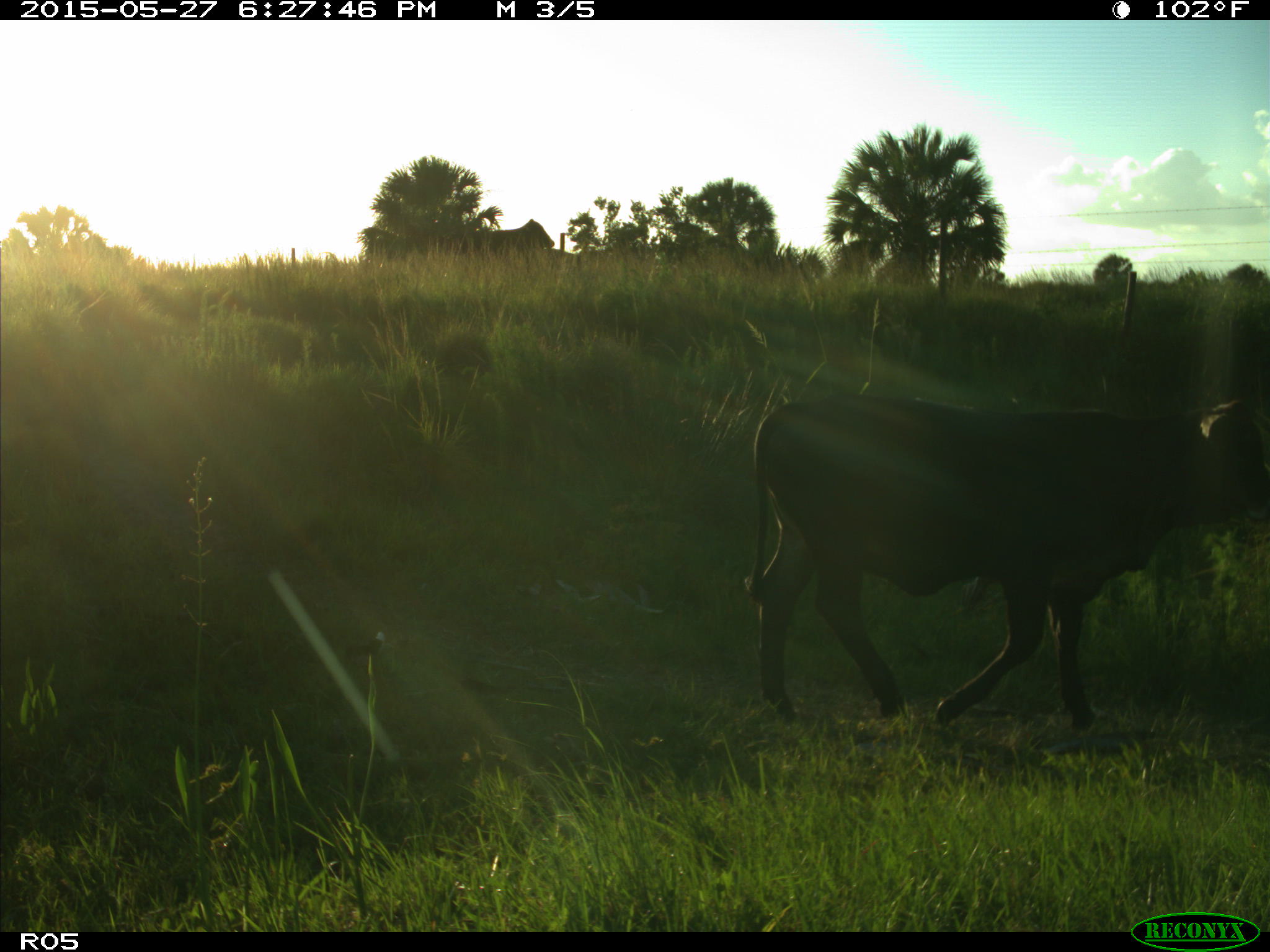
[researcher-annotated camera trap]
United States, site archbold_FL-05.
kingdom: Animalia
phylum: Chordata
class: Mammalia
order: Artiodactyla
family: Bovidae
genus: Bos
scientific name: Bos taurus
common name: domestic cow